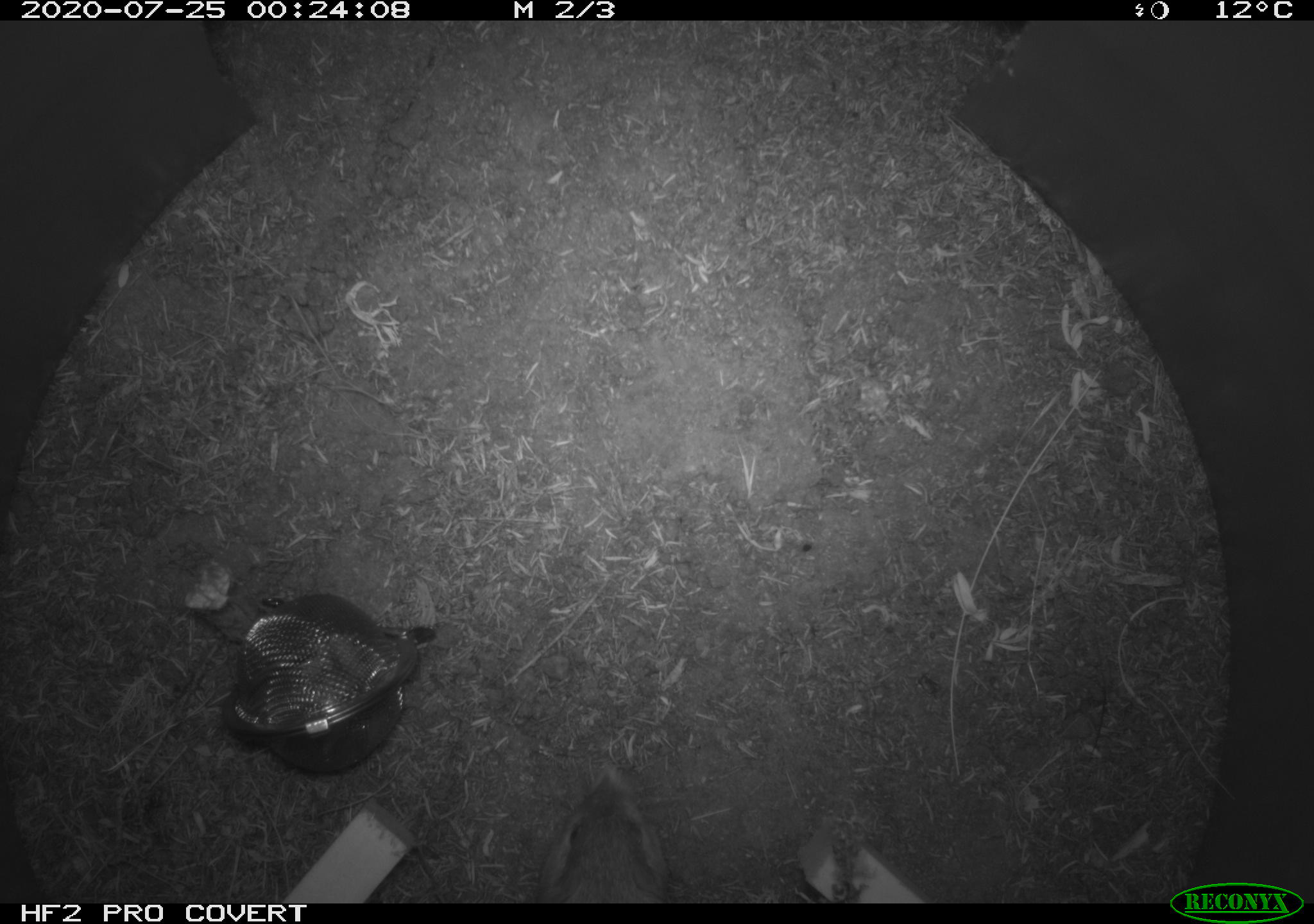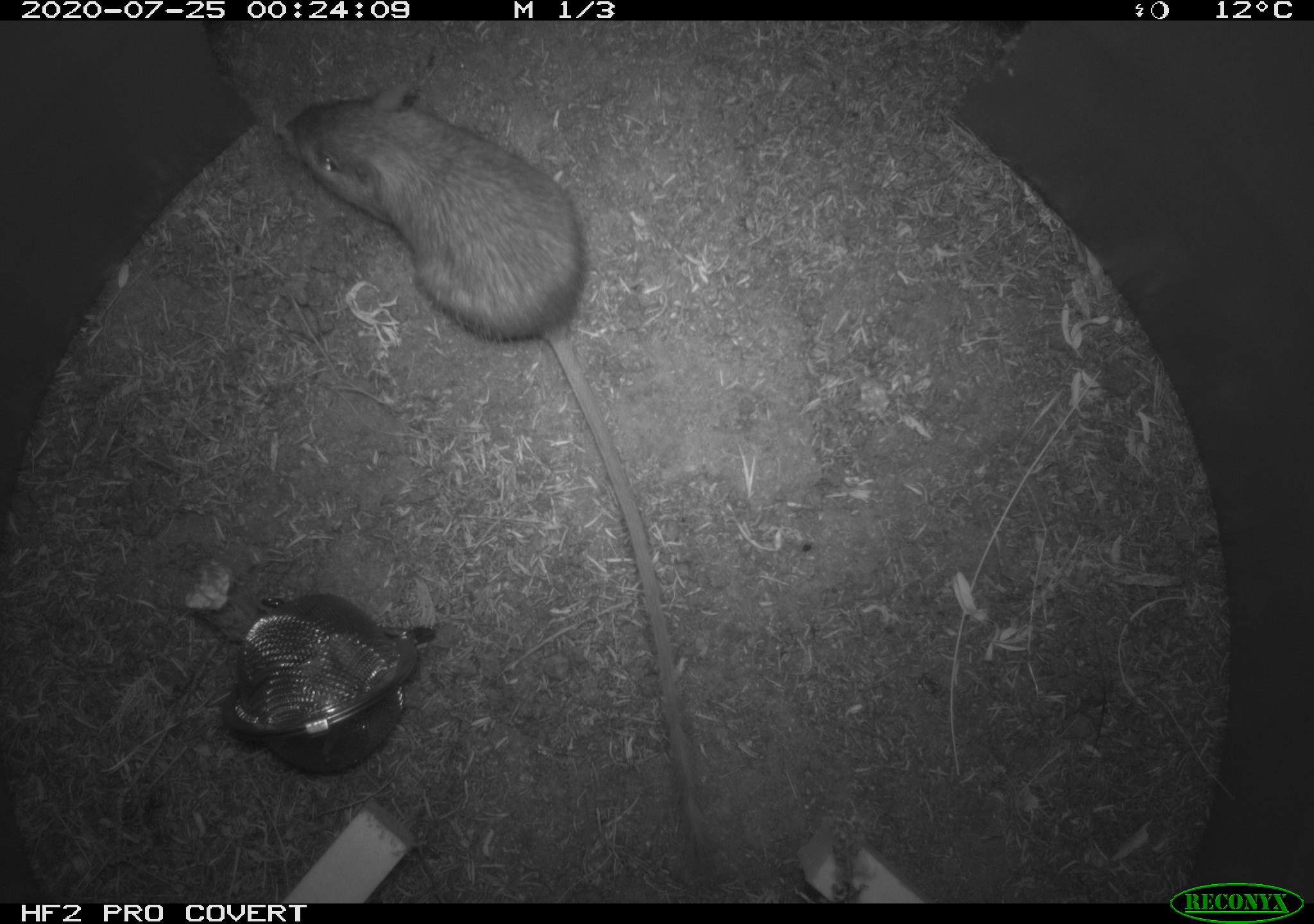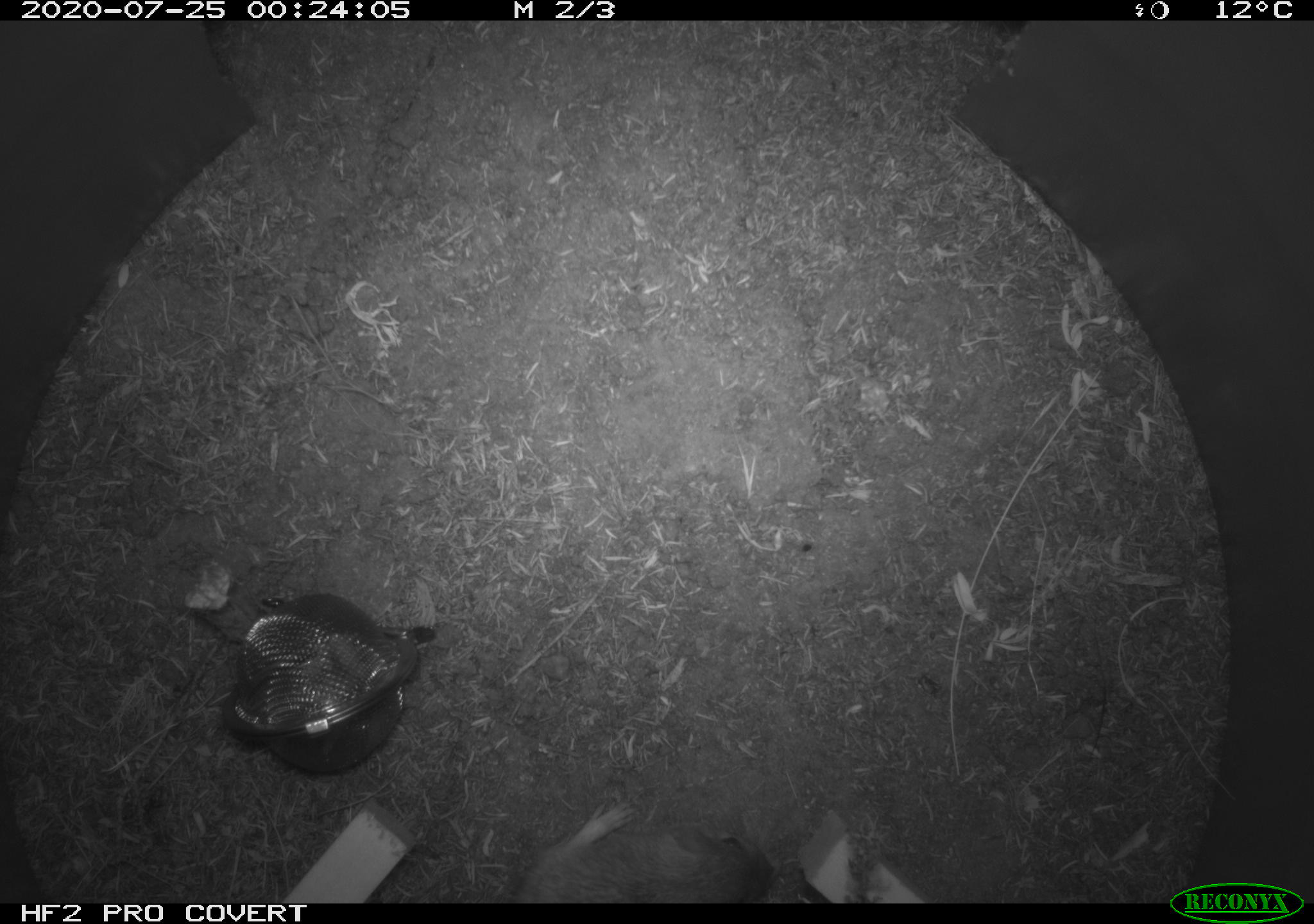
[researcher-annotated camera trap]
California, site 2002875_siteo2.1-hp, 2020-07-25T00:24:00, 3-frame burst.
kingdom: Animalia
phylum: Chordata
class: Mammalia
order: Rodentia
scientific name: Rodentia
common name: rodent